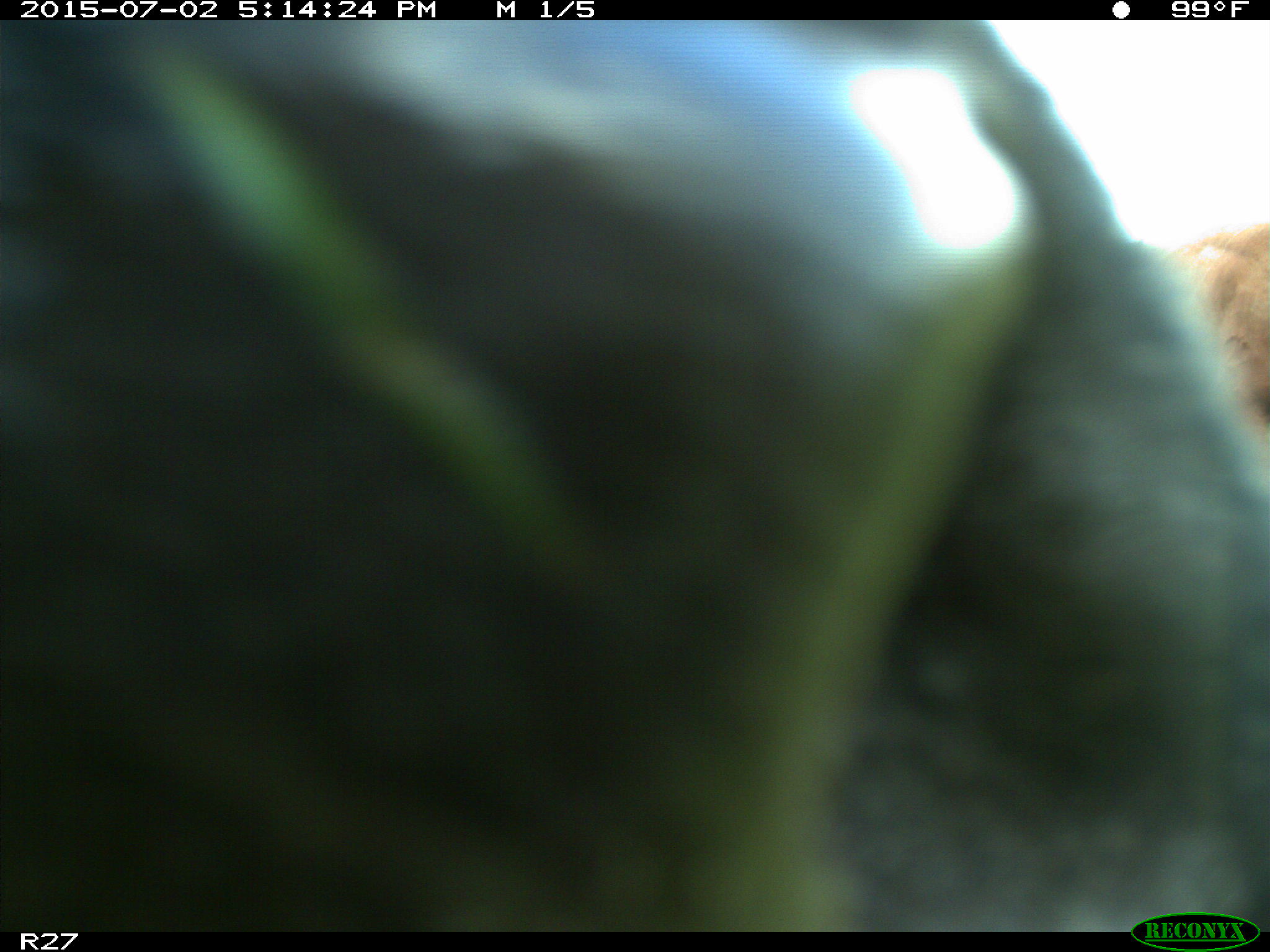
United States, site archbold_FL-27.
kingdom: Animalia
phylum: Chordata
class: Mammalia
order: Artiodactyla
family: Bovidae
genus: Bos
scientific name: Bos taurus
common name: domestic cow